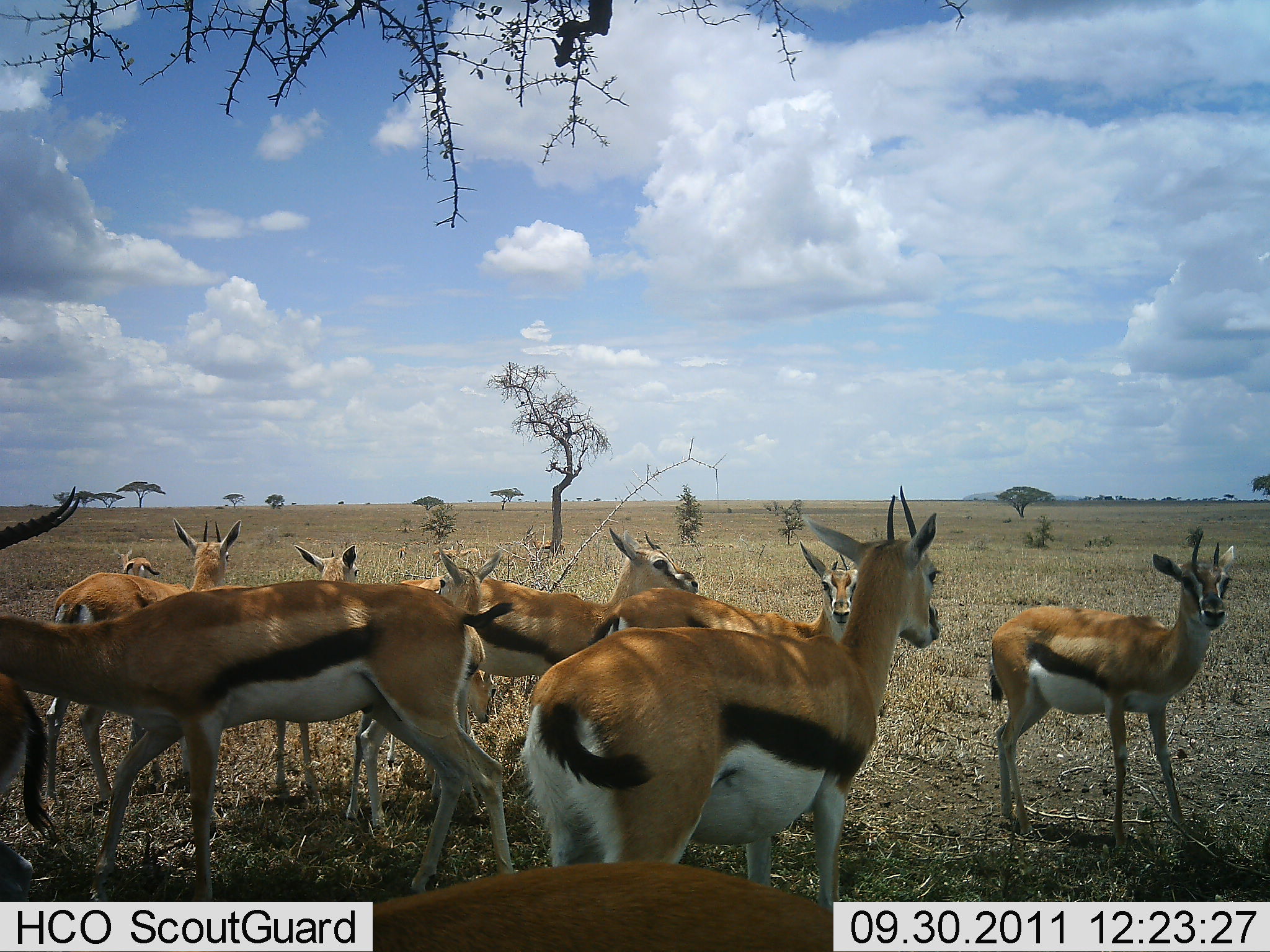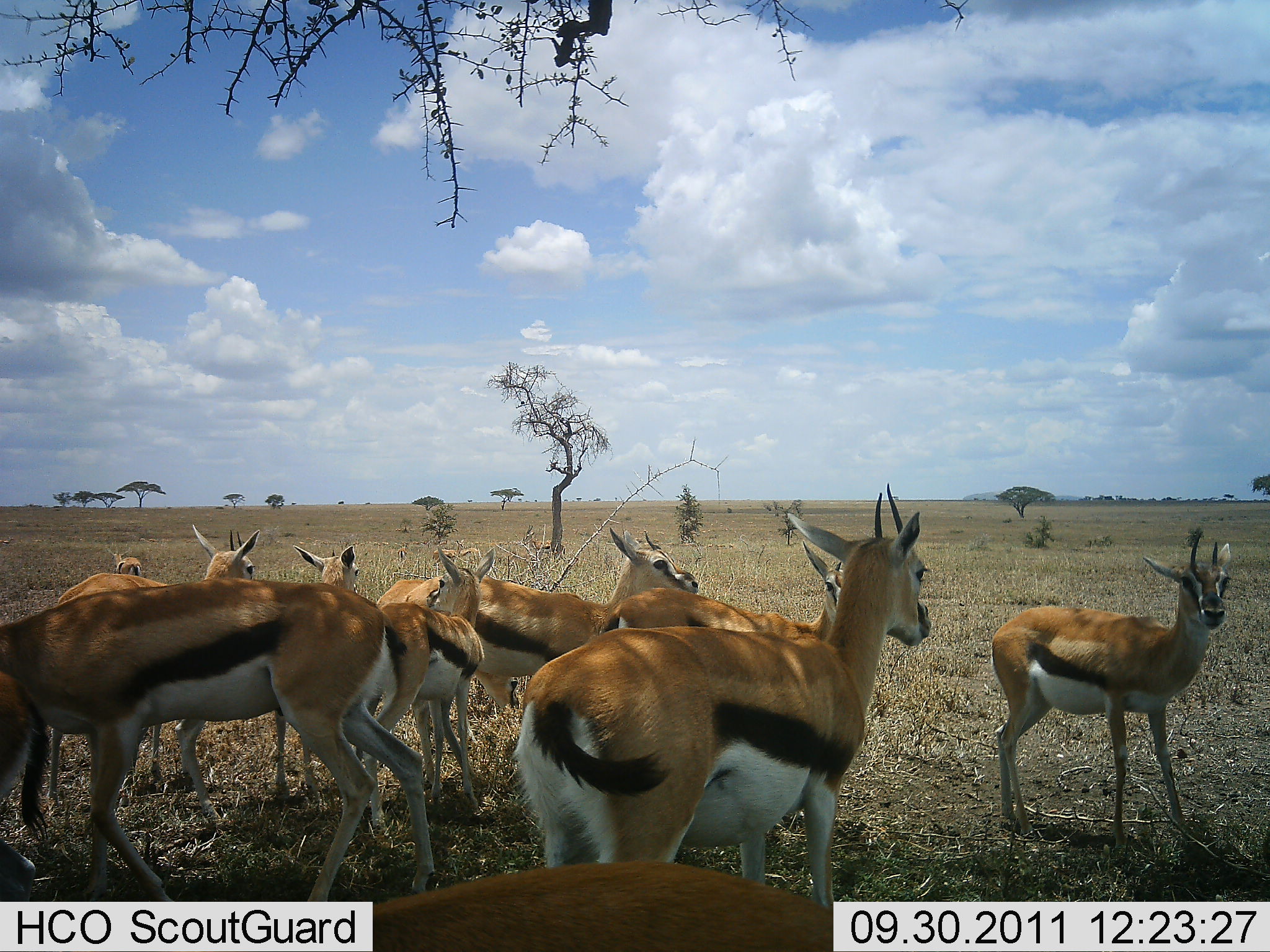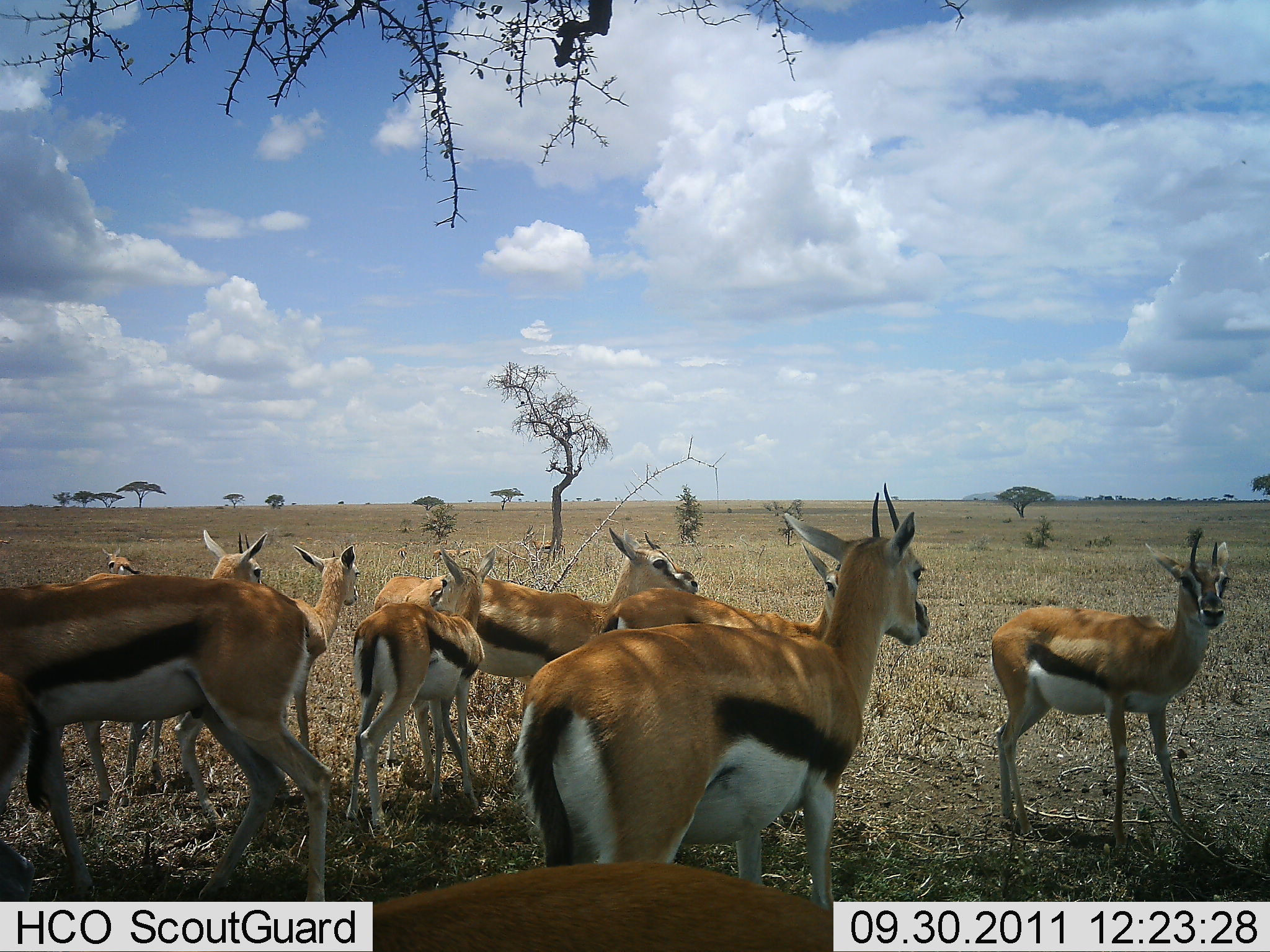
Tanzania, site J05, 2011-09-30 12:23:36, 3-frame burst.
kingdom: Animalia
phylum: Chordata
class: Mammalia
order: Artiodactyla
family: Bovidae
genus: Eudorcas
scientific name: Eudorcas thomsonii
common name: thomson's gazelle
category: gazellethomsons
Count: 10.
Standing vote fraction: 100%.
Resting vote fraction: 7%.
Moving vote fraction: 29%.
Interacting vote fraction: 0%.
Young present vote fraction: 21%.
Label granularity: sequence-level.